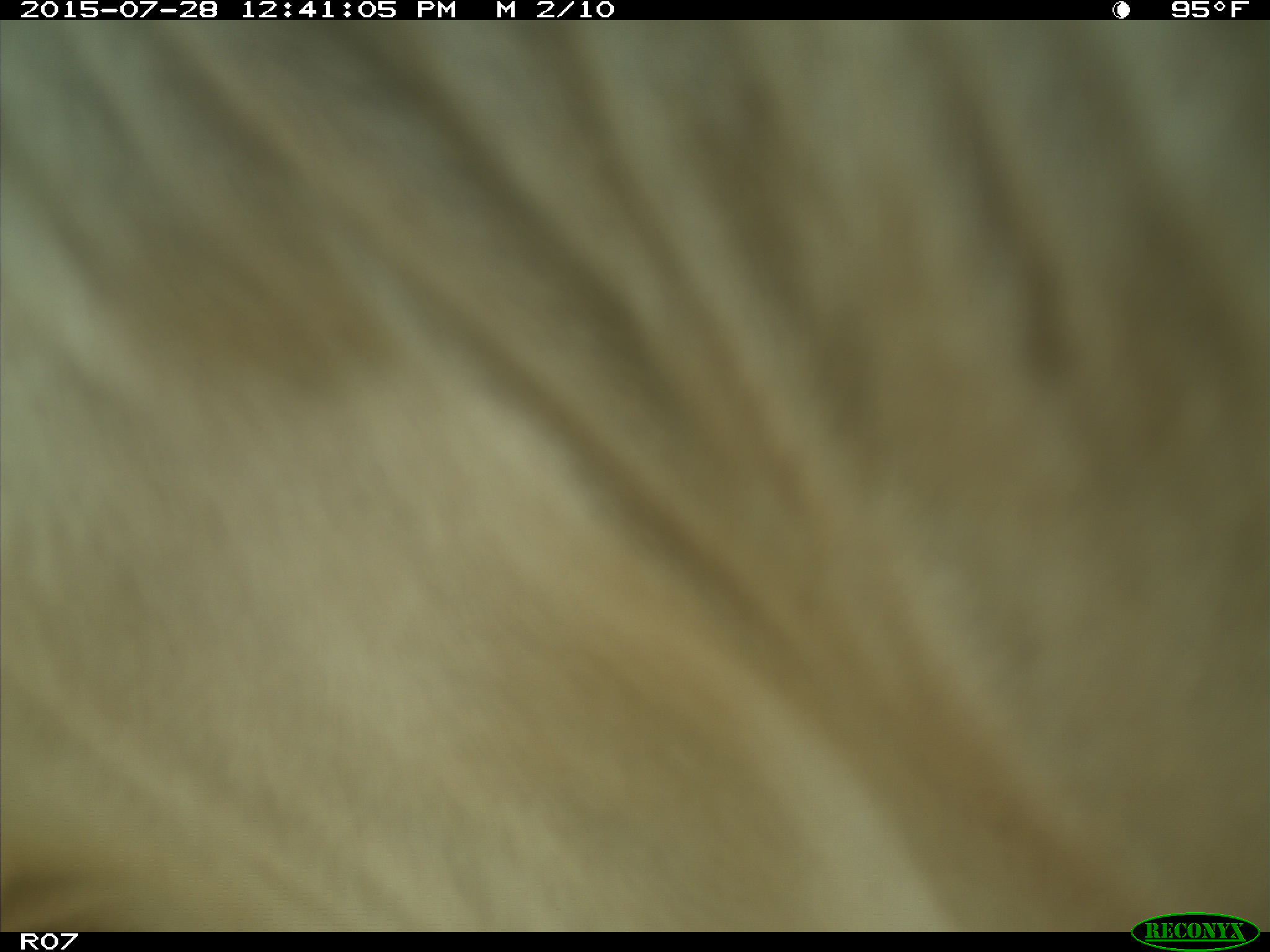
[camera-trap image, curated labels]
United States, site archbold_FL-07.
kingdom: Animalia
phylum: Chordata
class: Mammalia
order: Artiodactyla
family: Bovidae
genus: Bos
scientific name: Bos taurus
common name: domestic cow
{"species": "Bos taurus (domestic cow)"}